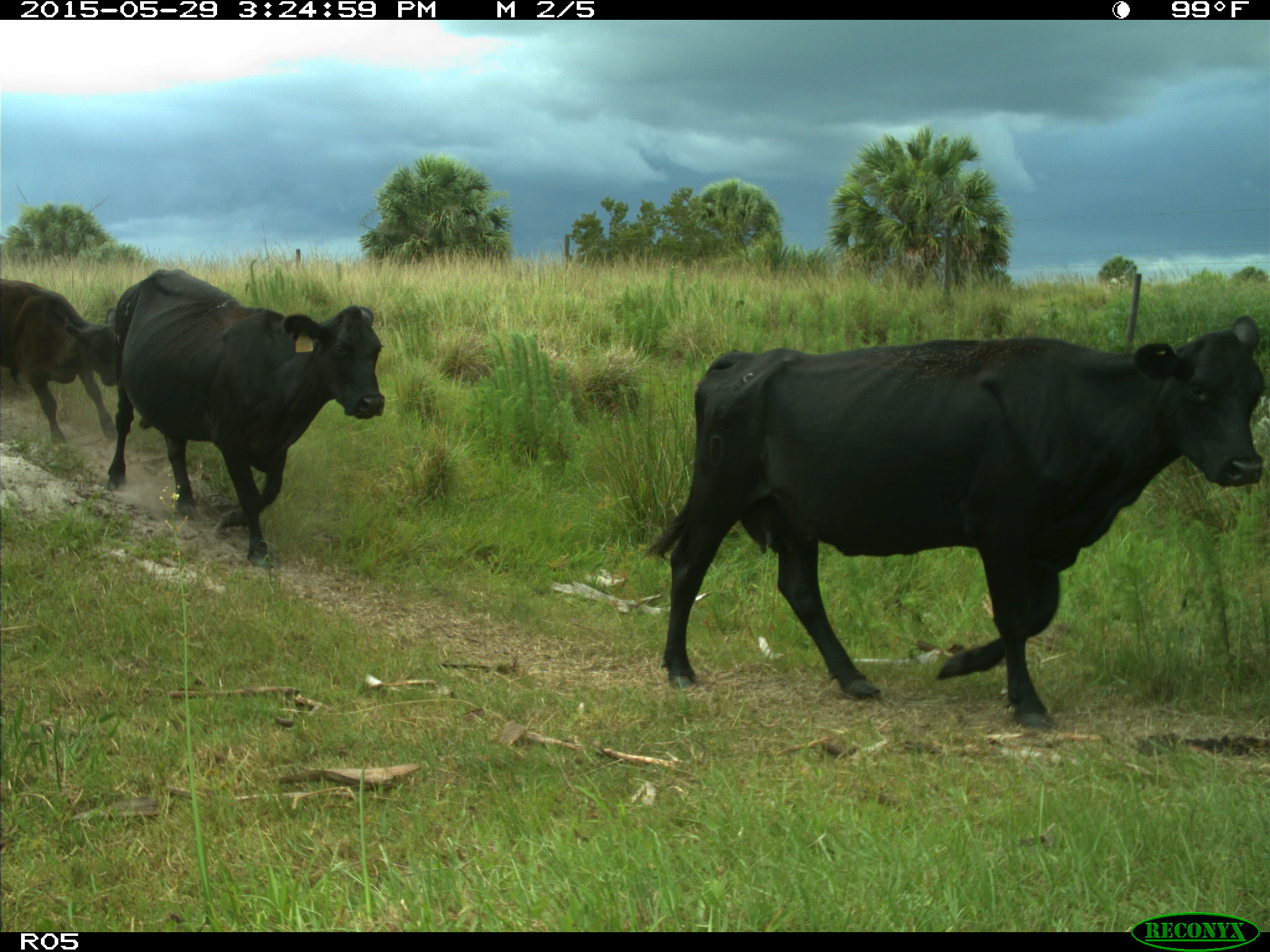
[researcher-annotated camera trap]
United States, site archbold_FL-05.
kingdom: Animalia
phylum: Chordata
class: Mammalia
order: Artiodactyla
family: Bovidae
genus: Bos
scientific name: Bos taurus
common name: domestic cow